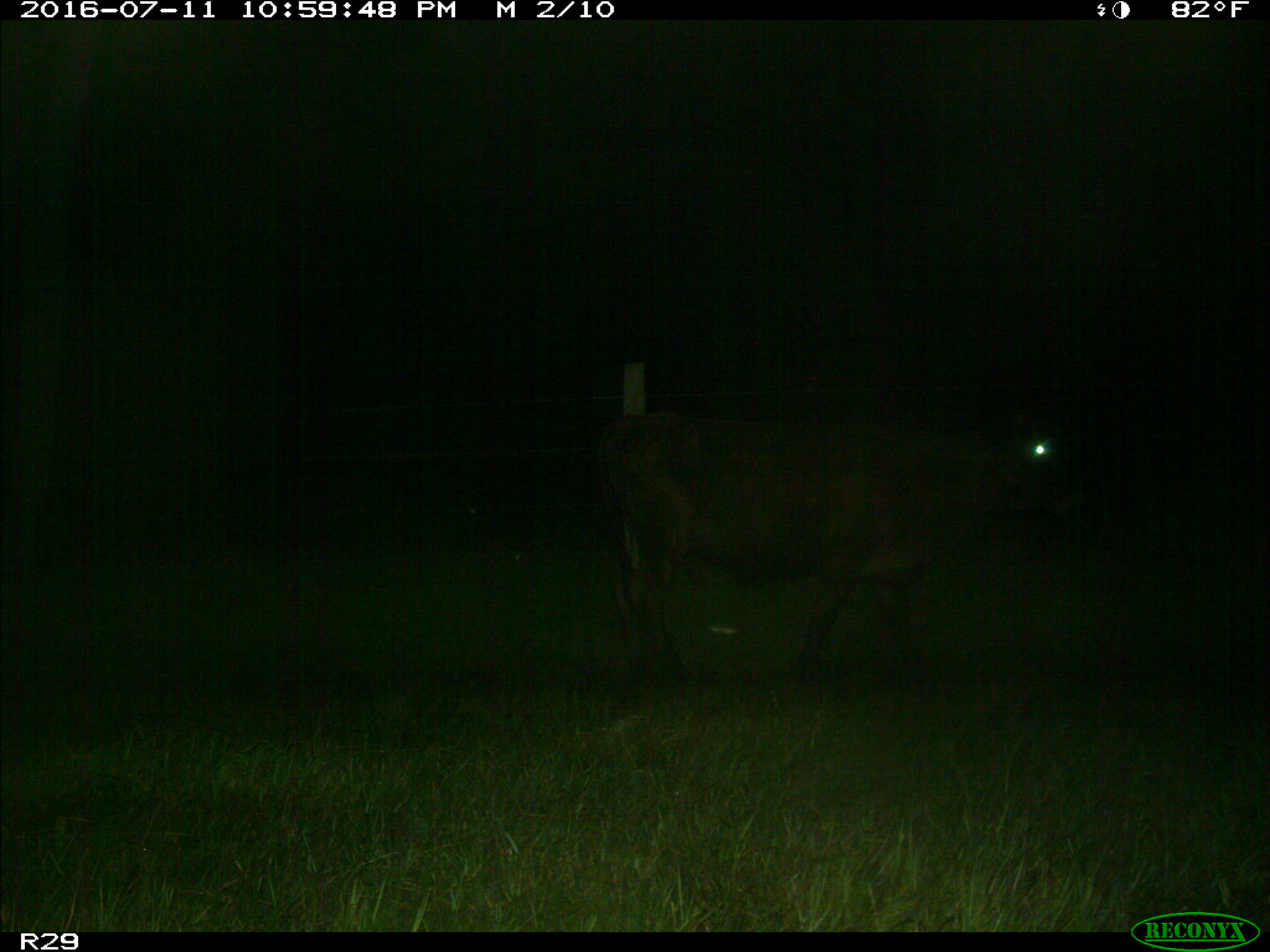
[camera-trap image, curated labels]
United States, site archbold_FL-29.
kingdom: Animalia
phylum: Chordata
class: Mammalia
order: Artiodactyla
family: Bovidae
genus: Bos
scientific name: Bos taurus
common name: domestic cow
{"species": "Bos taurus (domestic cow)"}